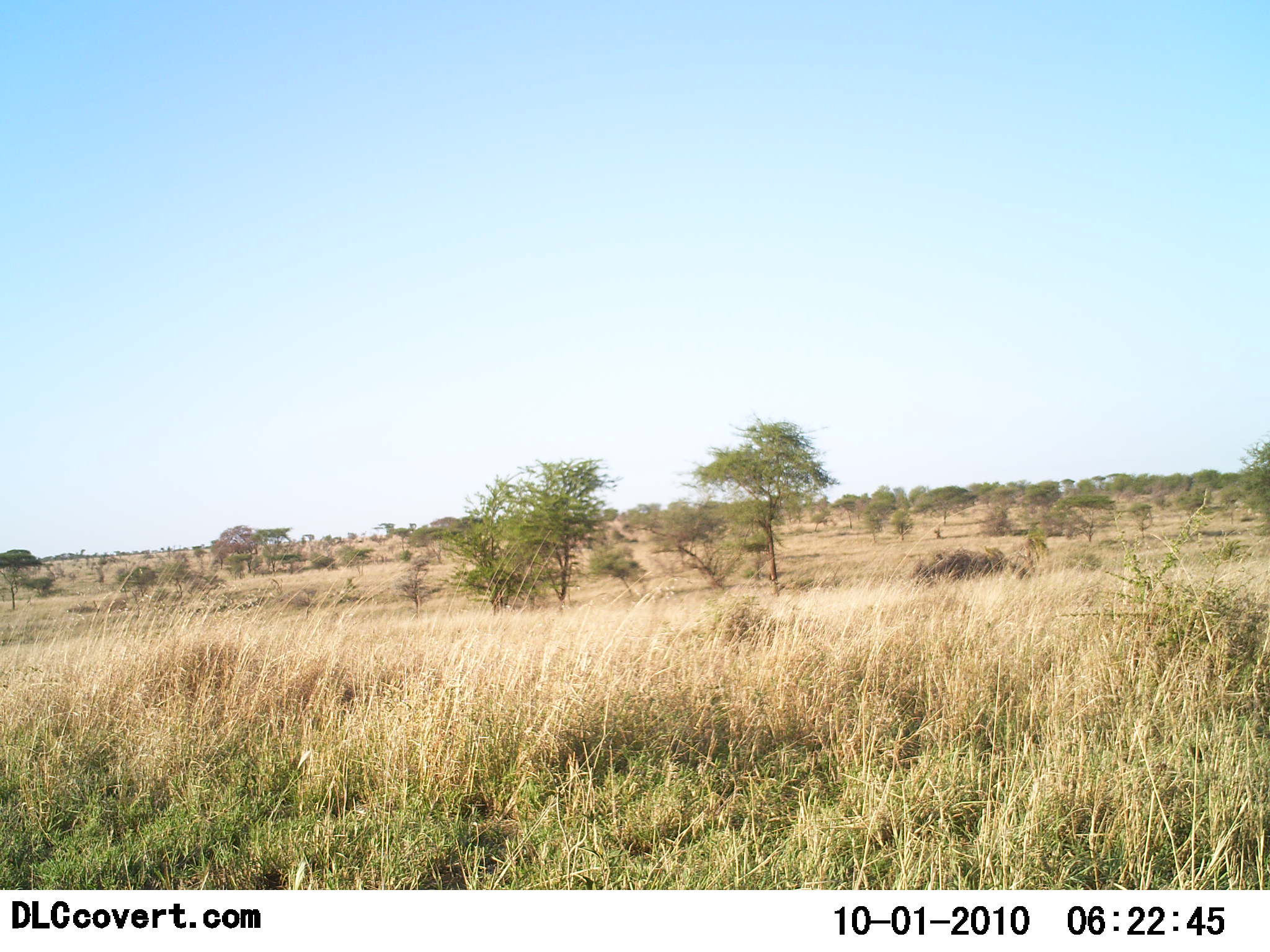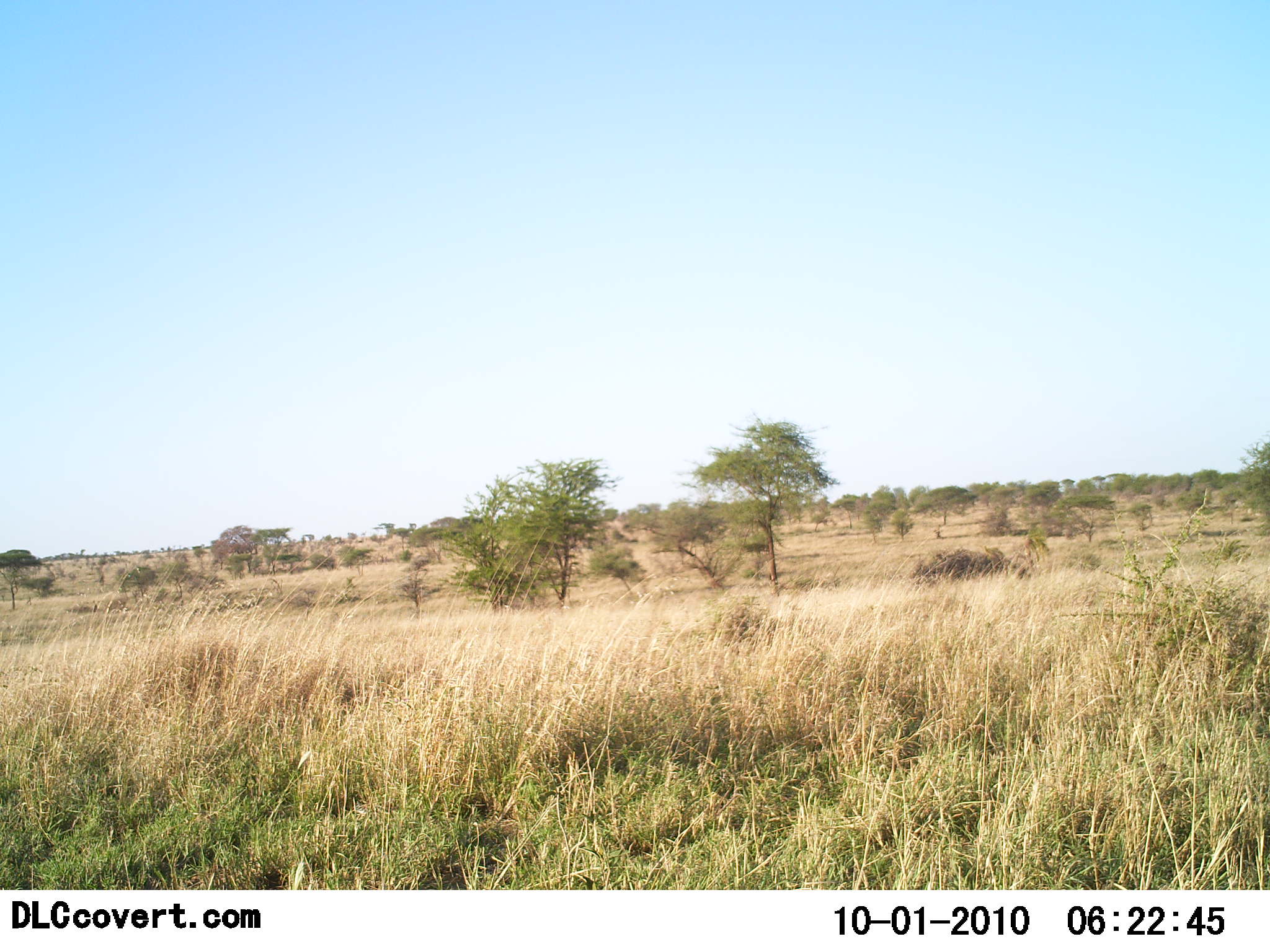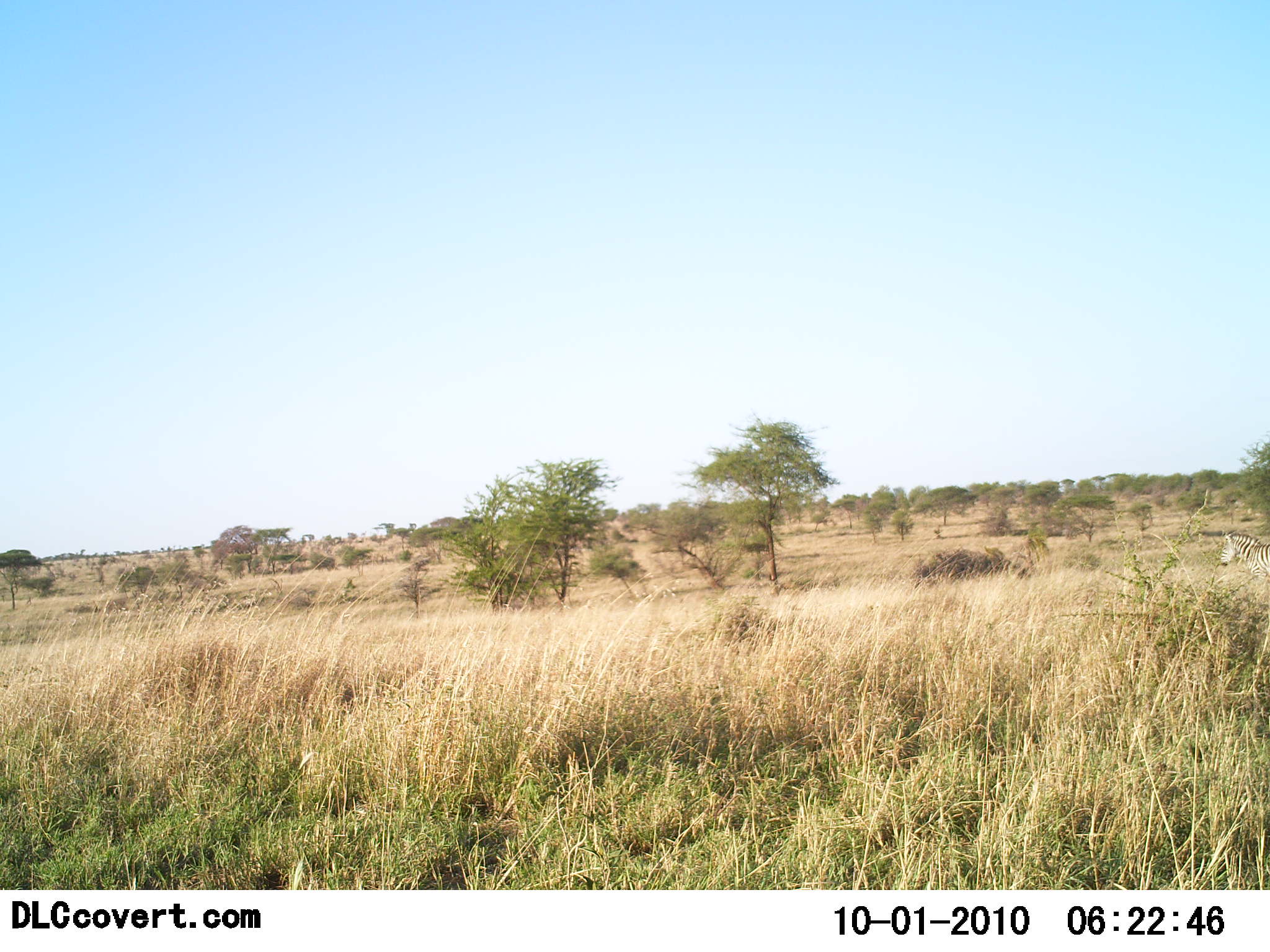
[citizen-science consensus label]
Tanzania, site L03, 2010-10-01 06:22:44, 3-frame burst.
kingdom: Animalia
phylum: Chordata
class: Mammalia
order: Perissodactyla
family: Equidae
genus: Equus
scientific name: Equus quagga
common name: plains zebra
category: zebra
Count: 1.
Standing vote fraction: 0%.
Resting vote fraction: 0%.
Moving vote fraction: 100%.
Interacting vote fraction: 0%.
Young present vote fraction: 0%.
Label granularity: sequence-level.